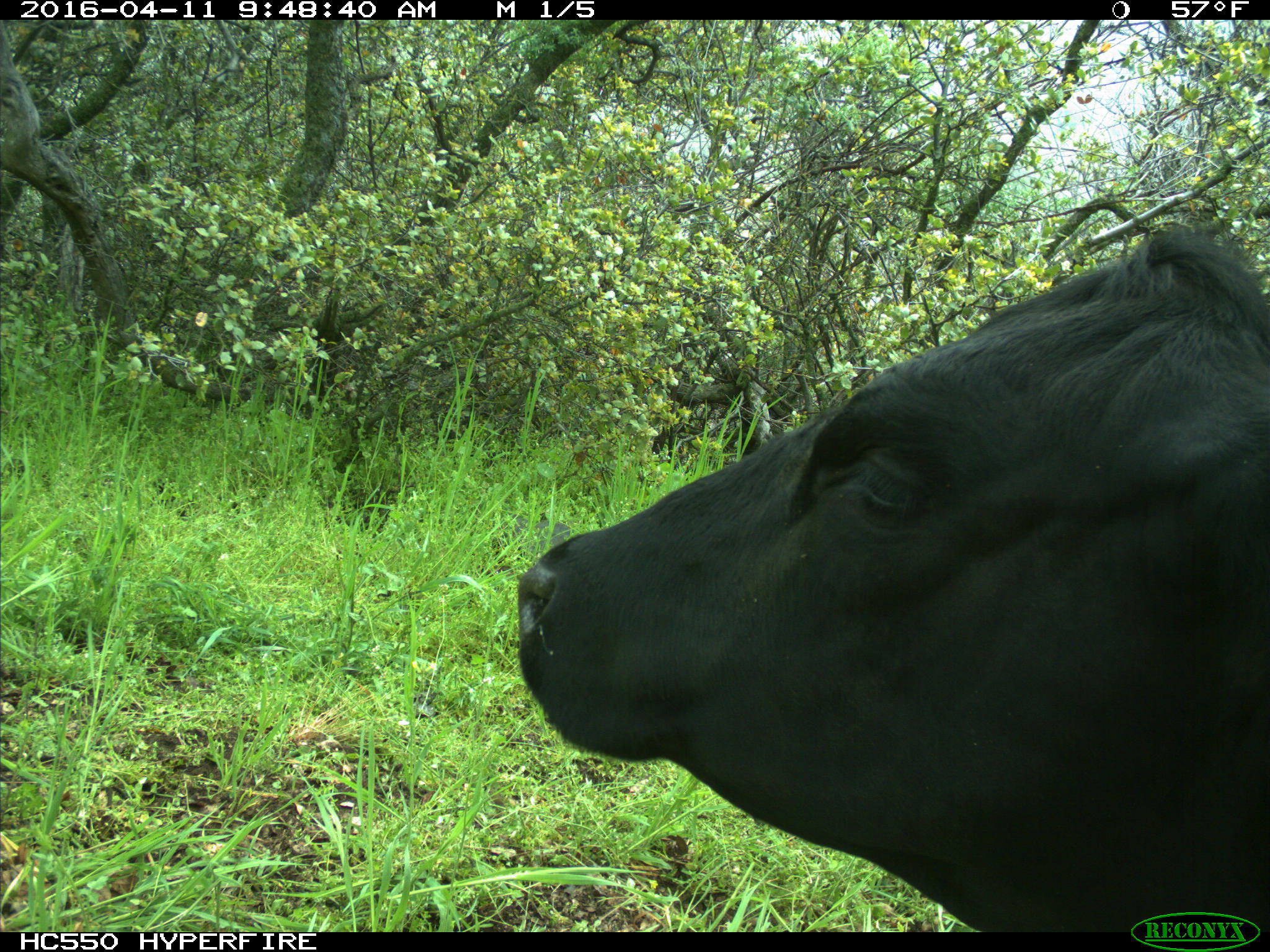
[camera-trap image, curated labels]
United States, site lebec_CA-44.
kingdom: Animalia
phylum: Chordata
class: Mammalia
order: Artiodactyla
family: Bovidae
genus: Bos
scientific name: Bos taurus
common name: domestic cow